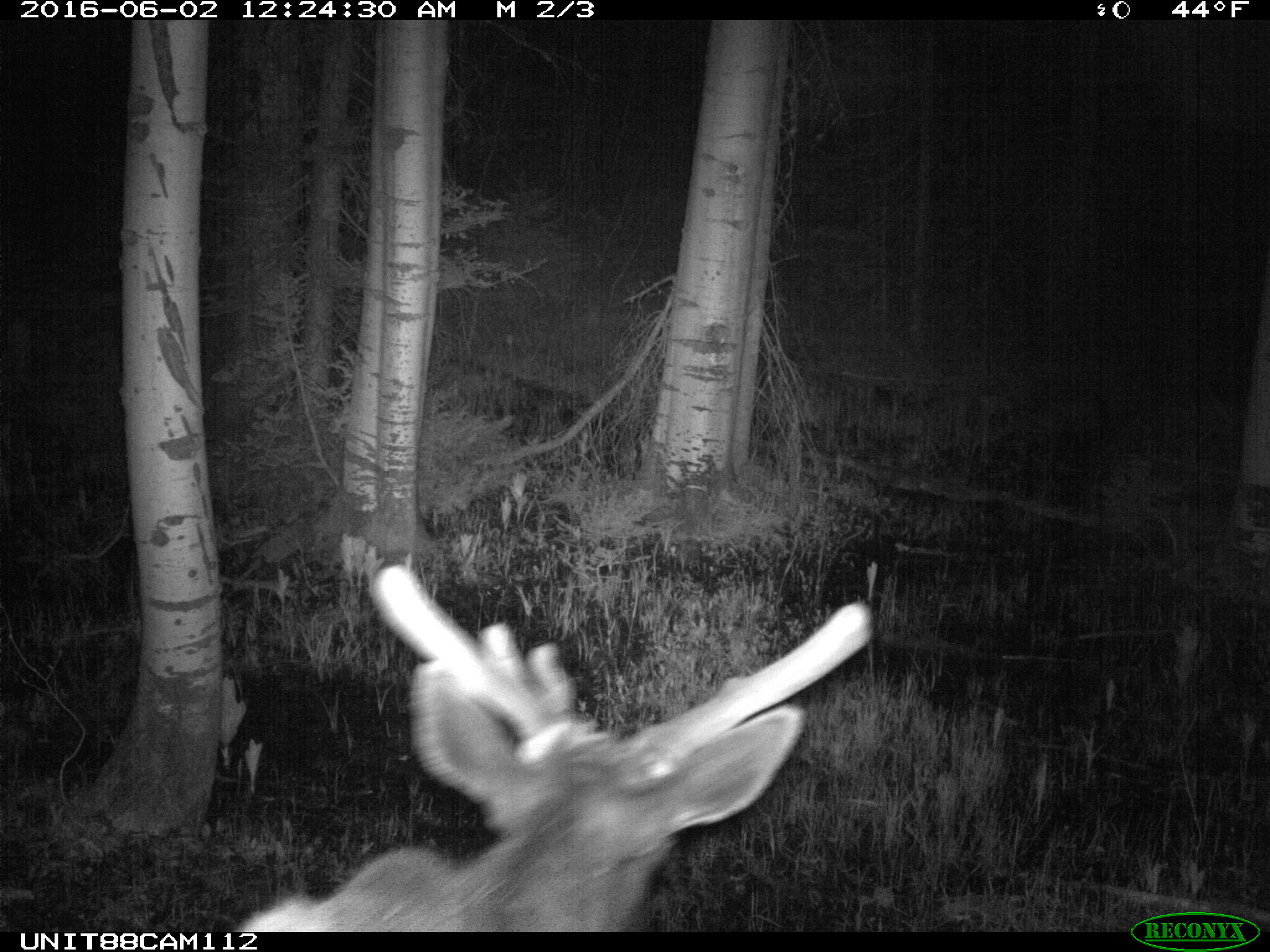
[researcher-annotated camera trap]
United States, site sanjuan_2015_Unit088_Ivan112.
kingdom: Animalia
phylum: Chordata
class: Mammalia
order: Artiodactyla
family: Cervidae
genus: Cervus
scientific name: Cervus elaphus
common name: red deer